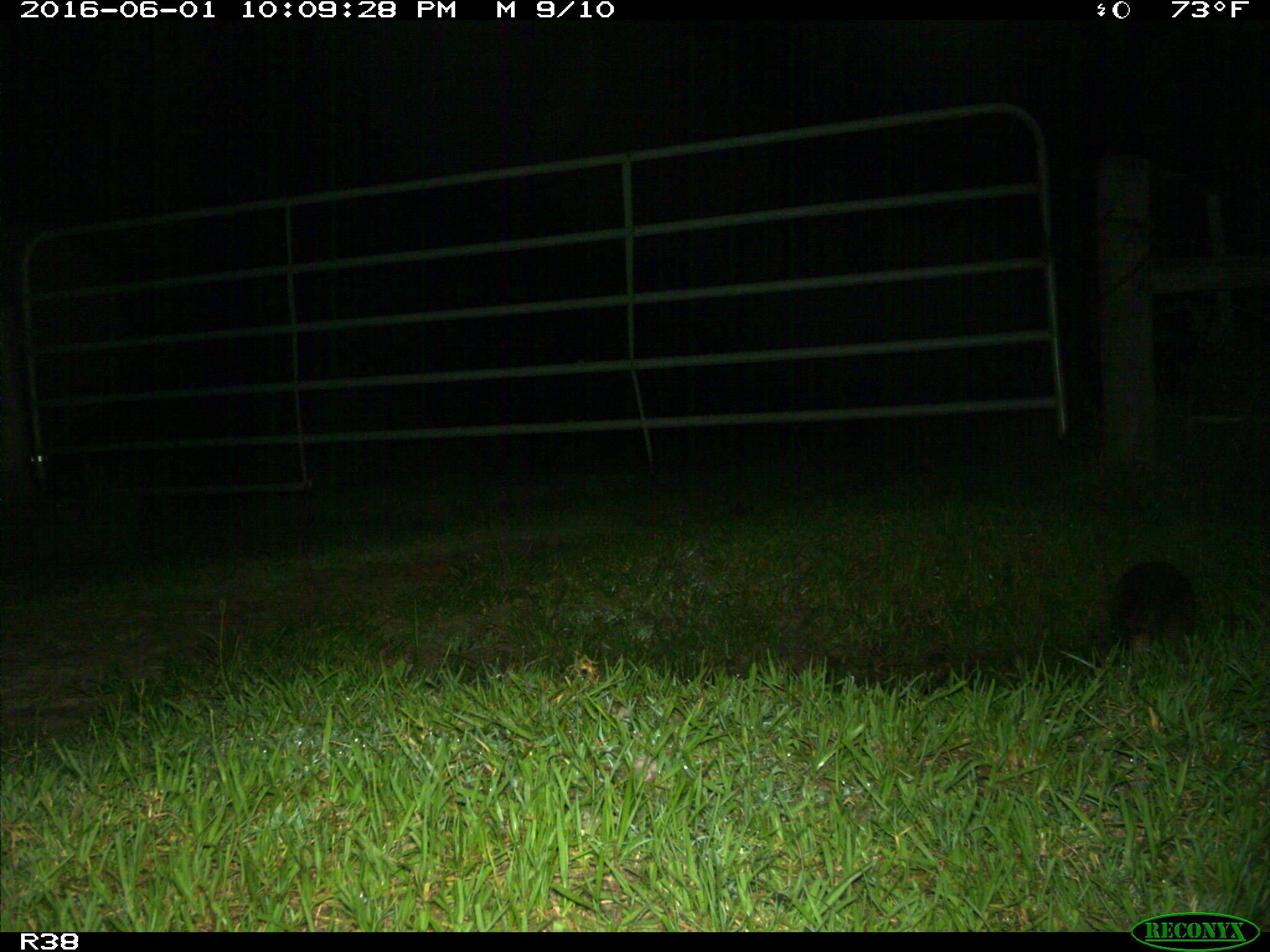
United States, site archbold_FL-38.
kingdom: Animalia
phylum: Chordata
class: Mammalia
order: Cingulata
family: Dasypodidae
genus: Dasypus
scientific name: Dasypus novemcinctus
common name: nine-banded armadillo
Dasypus novemcinctus (nine-banded armadillo).